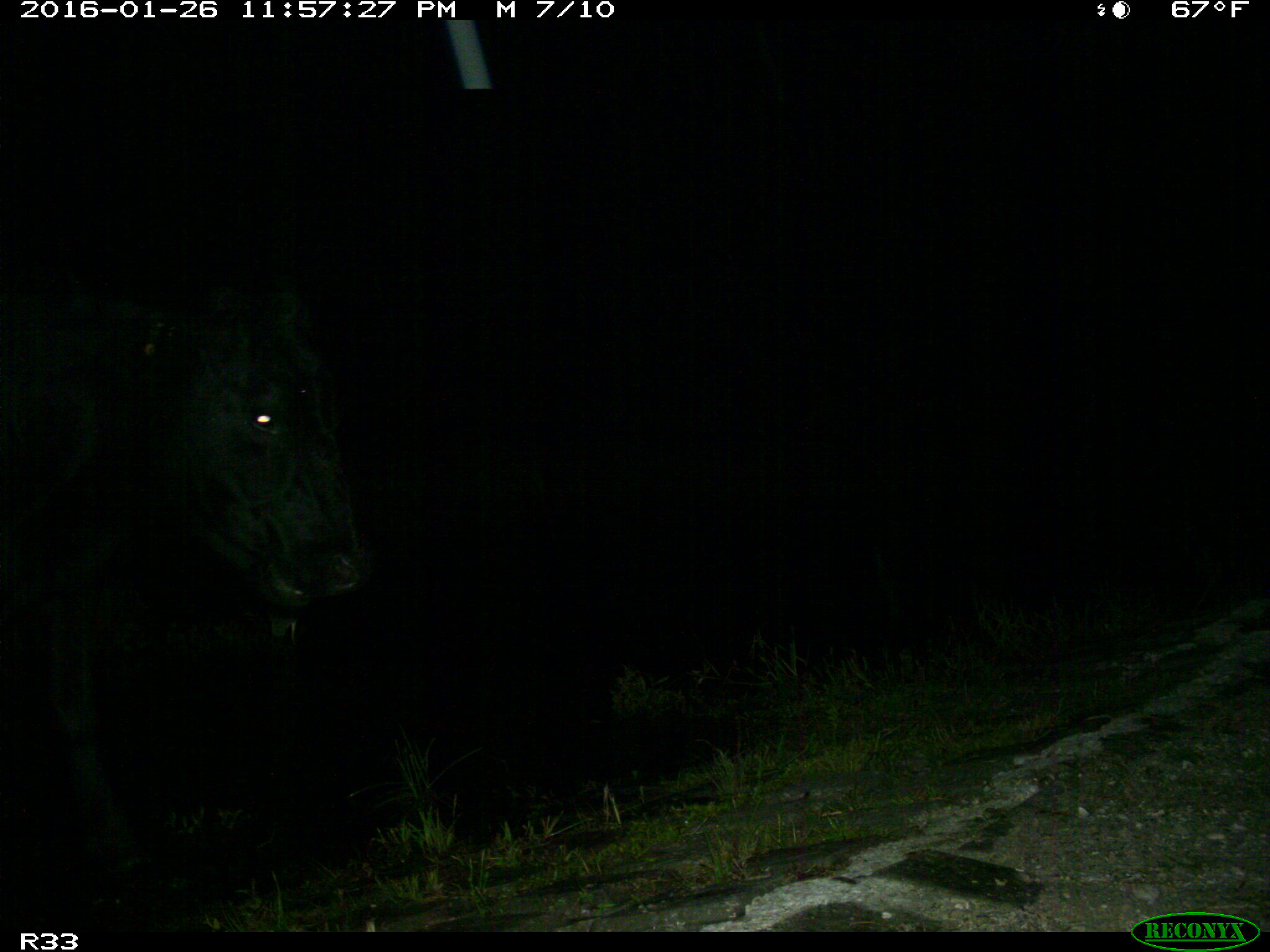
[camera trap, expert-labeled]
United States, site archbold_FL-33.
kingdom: Animalia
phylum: Chordata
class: Mammalia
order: Artiodactyla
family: Bovidae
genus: Bos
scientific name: Bos taurus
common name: domestic cow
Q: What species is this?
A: Bos taurus (domestic cow).